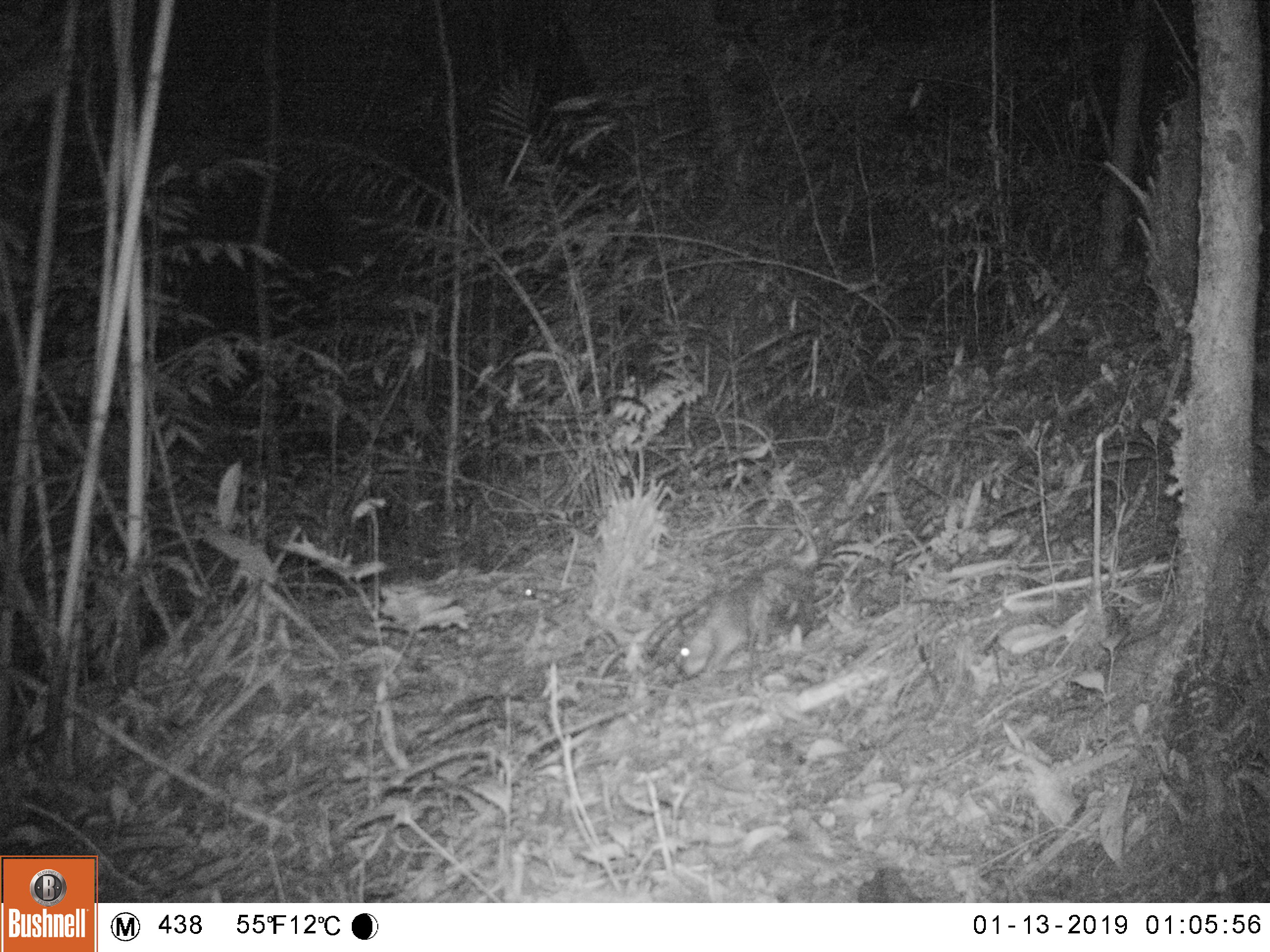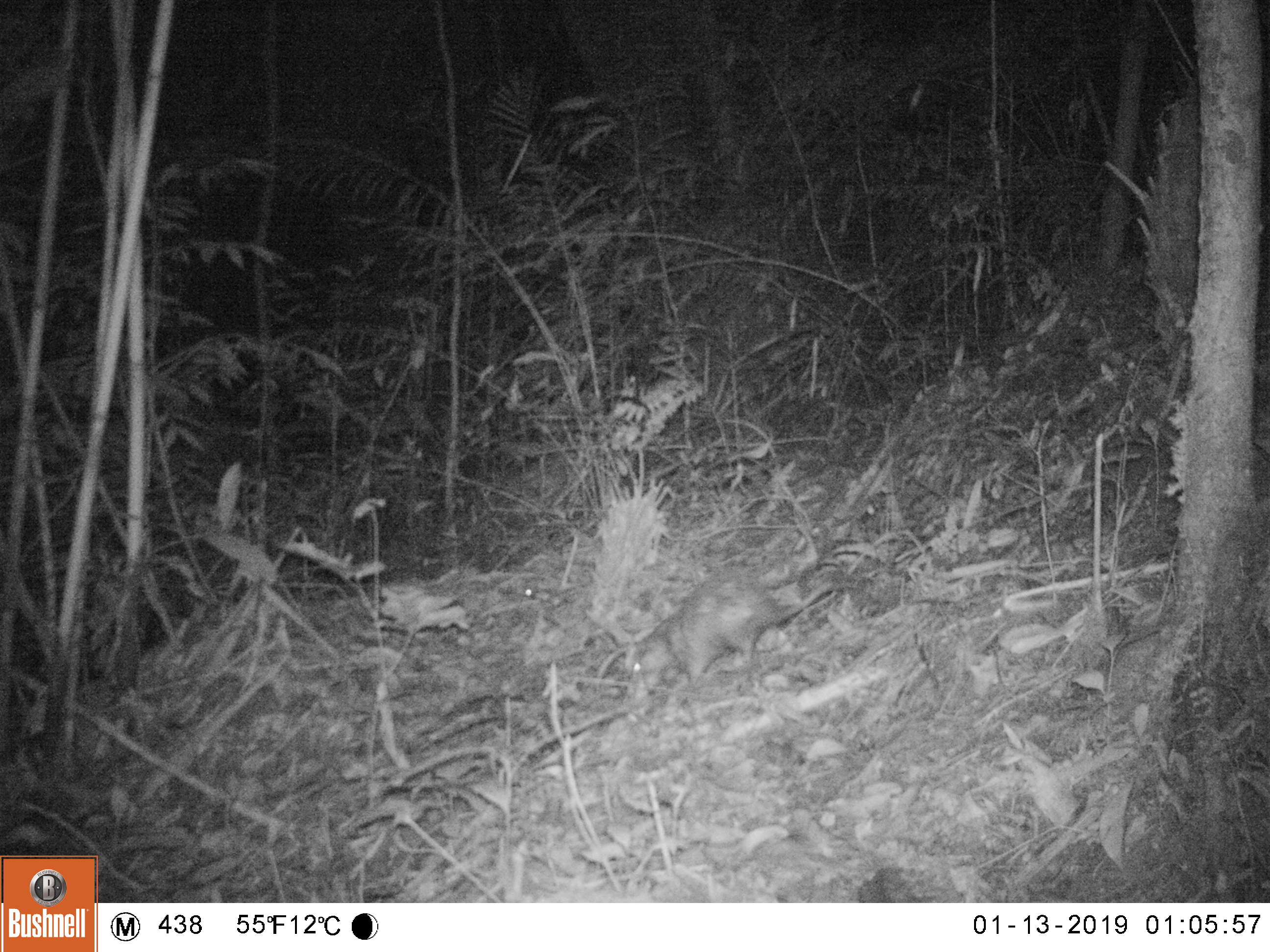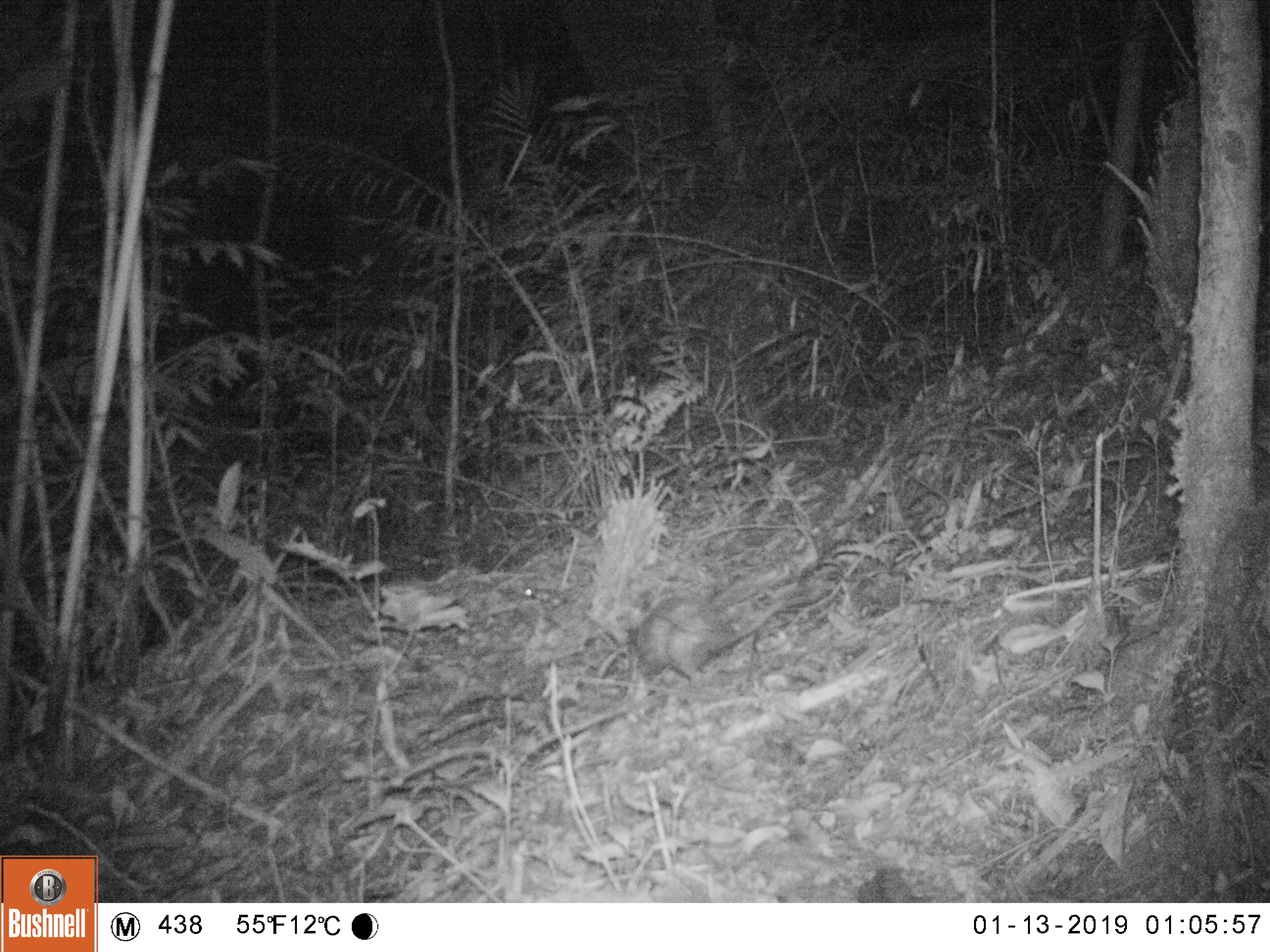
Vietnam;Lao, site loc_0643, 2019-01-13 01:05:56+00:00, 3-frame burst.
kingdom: Animalia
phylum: Chordata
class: Mammalia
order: Rodentia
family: Hystricidae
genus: Atherurus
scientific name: Atherurus macrourus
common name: asiatic brush-tailed porcupine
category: asiatic brush tailed porcupine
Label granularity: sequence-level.